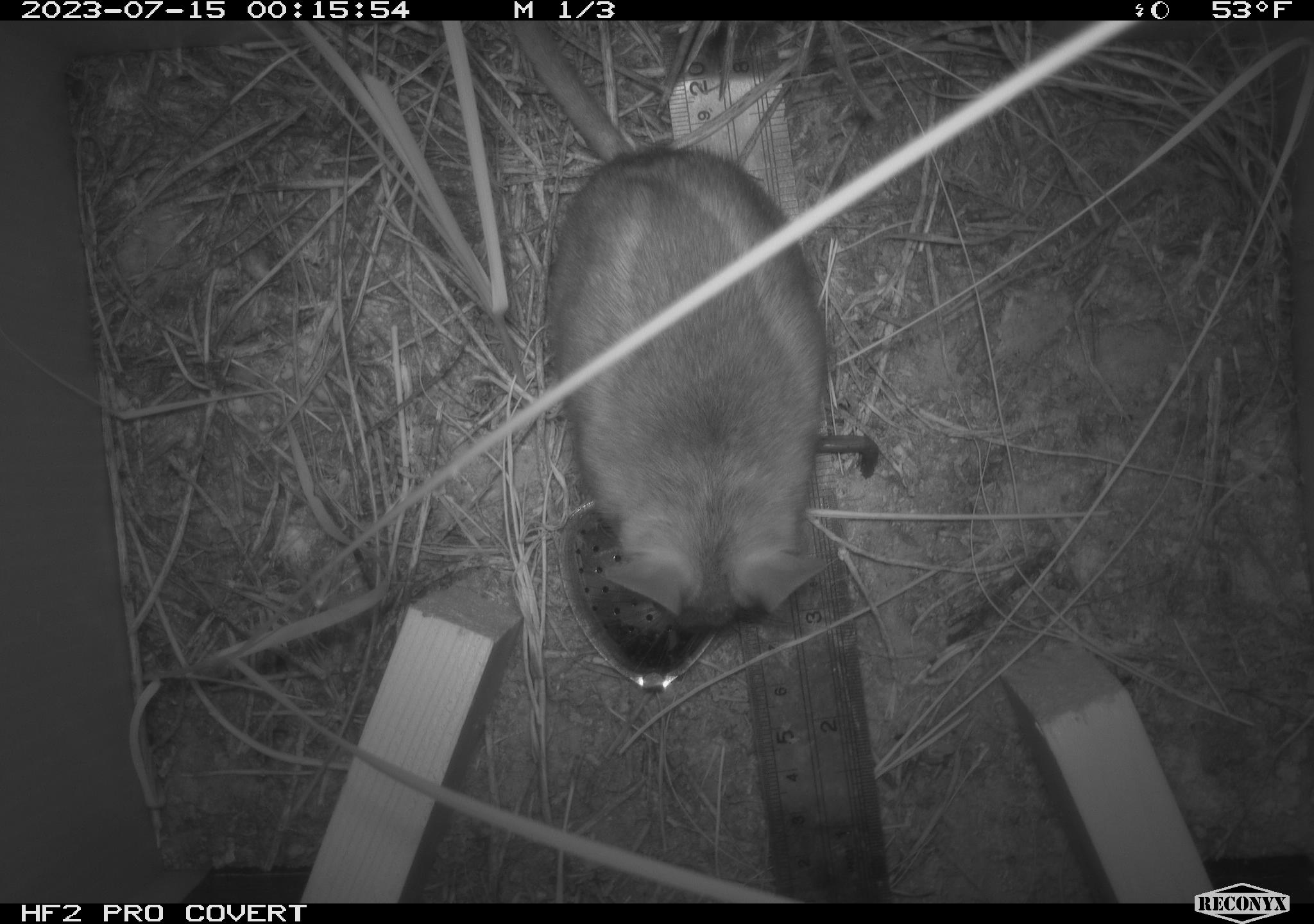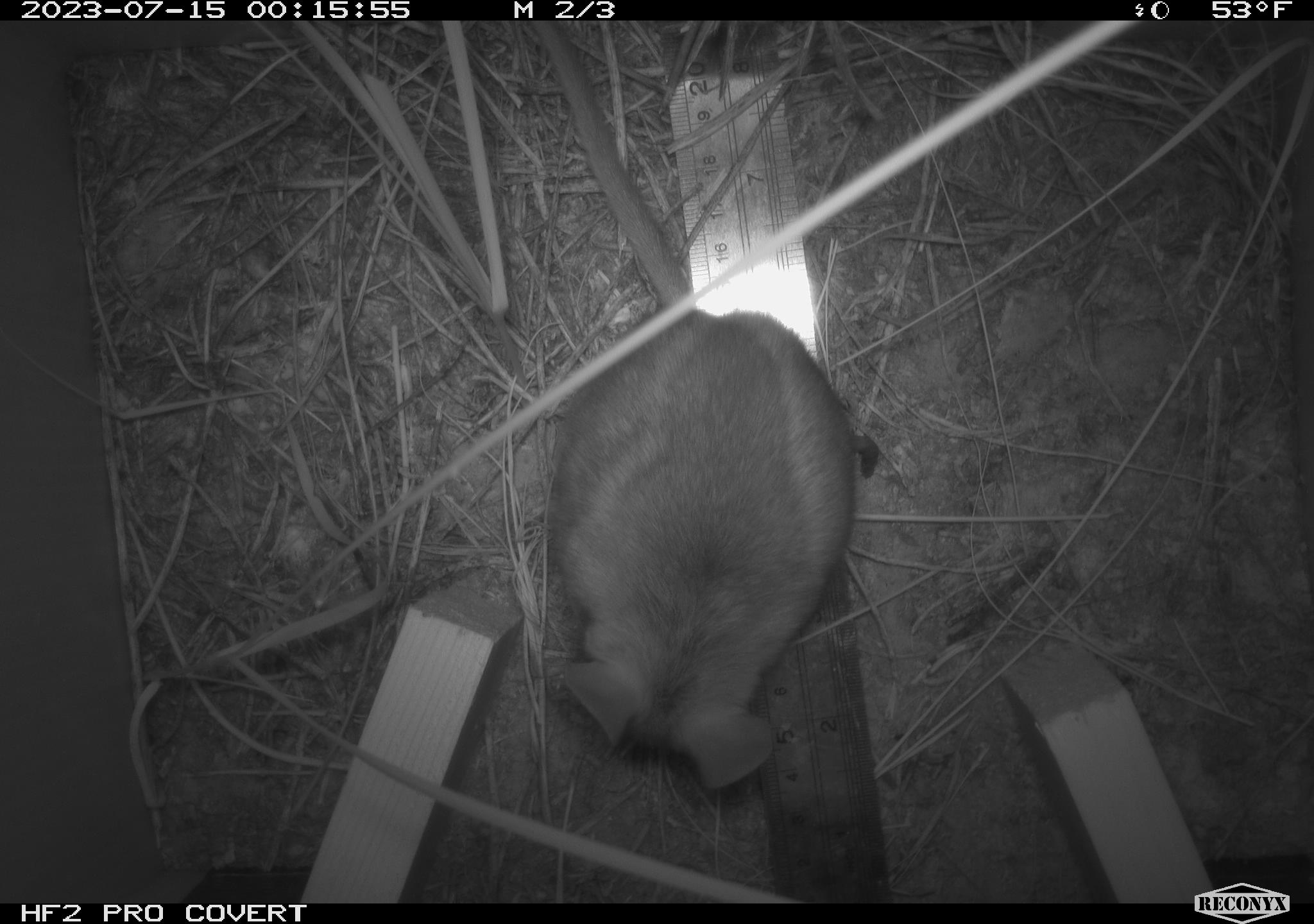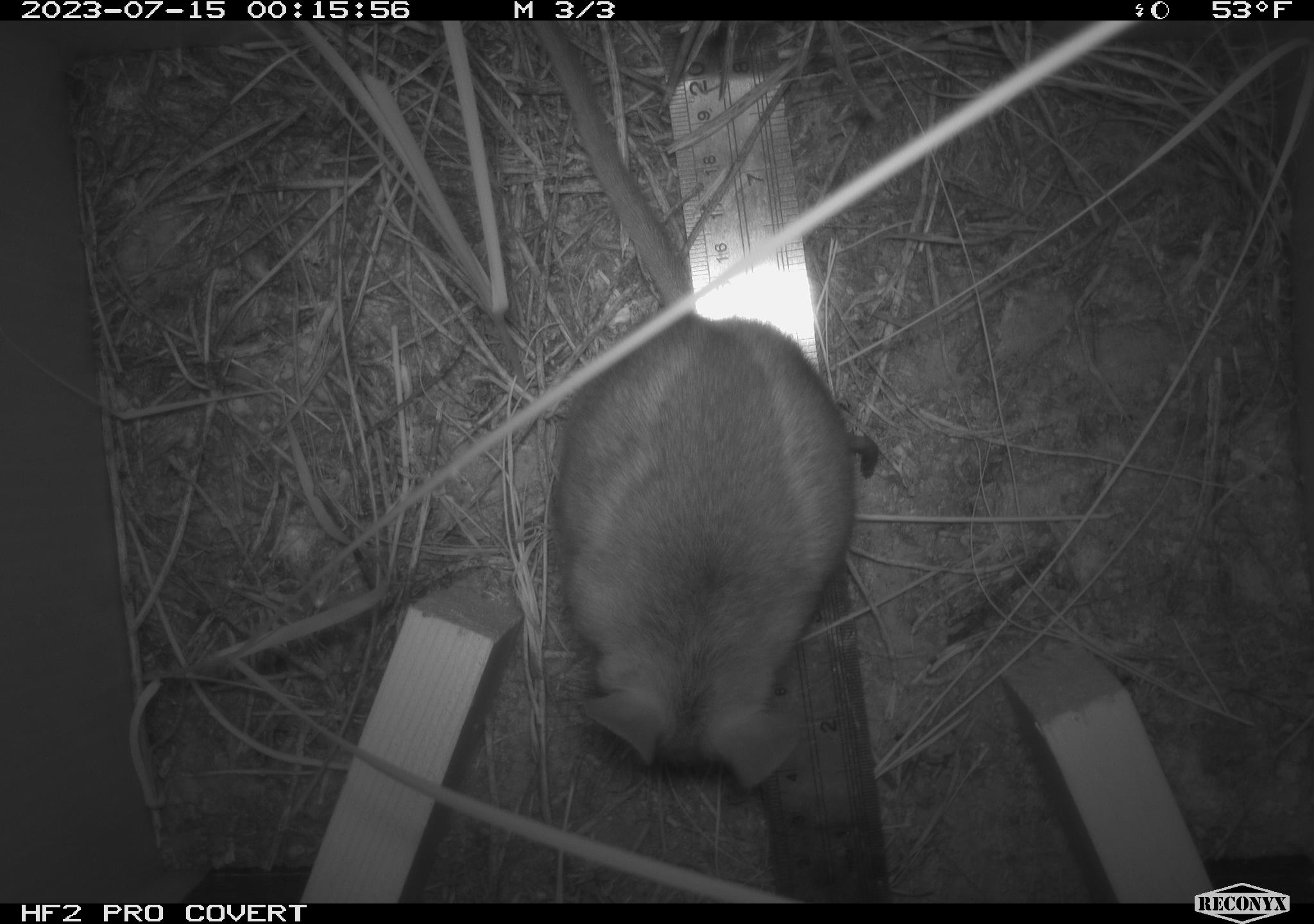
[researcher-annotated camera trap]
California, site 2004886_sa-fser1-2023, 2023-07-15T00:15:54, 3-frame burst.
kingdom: Animalia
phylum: Chordata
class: Mammalia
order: Rodentia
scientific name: Rodentia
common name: mouse species